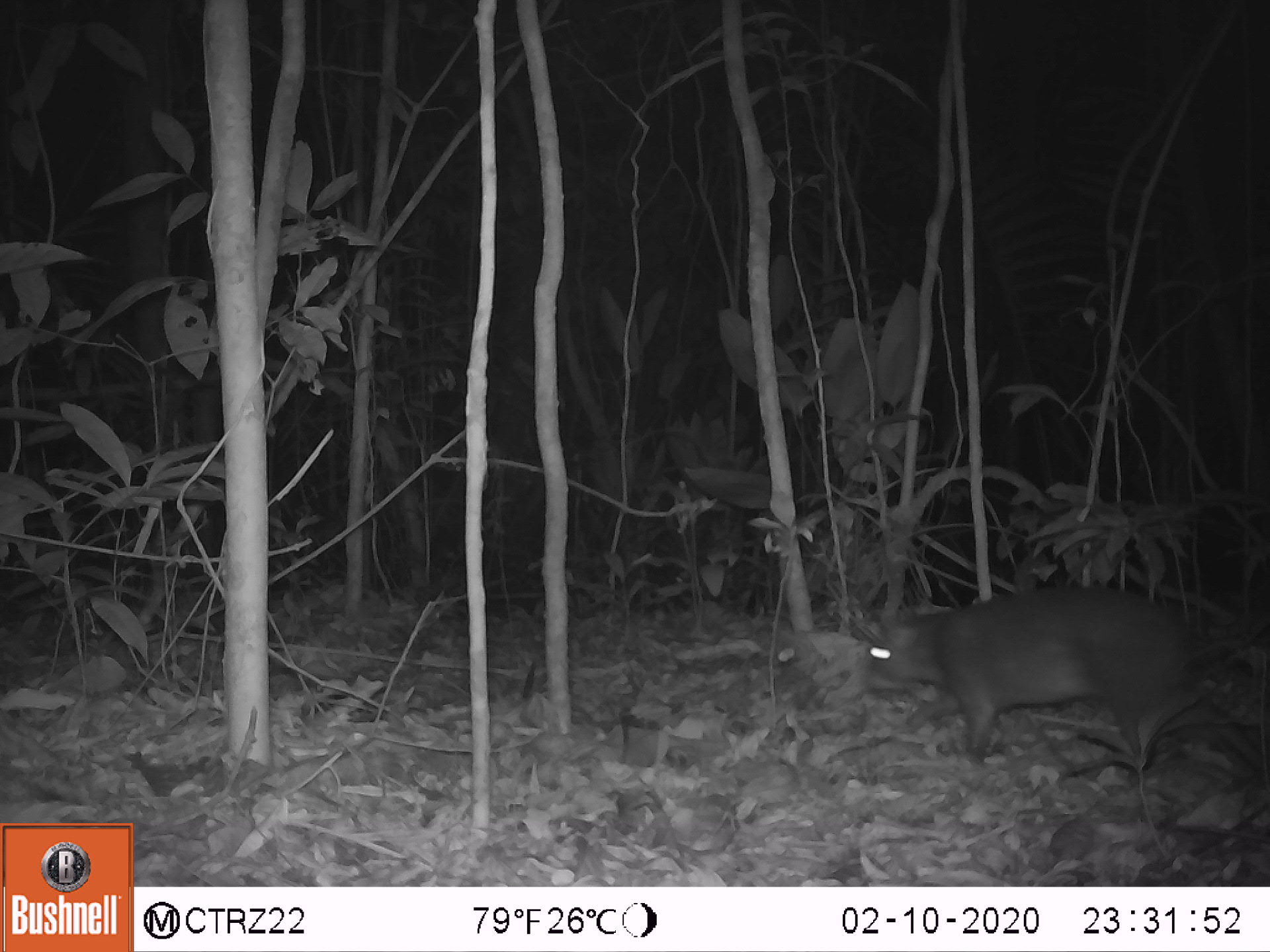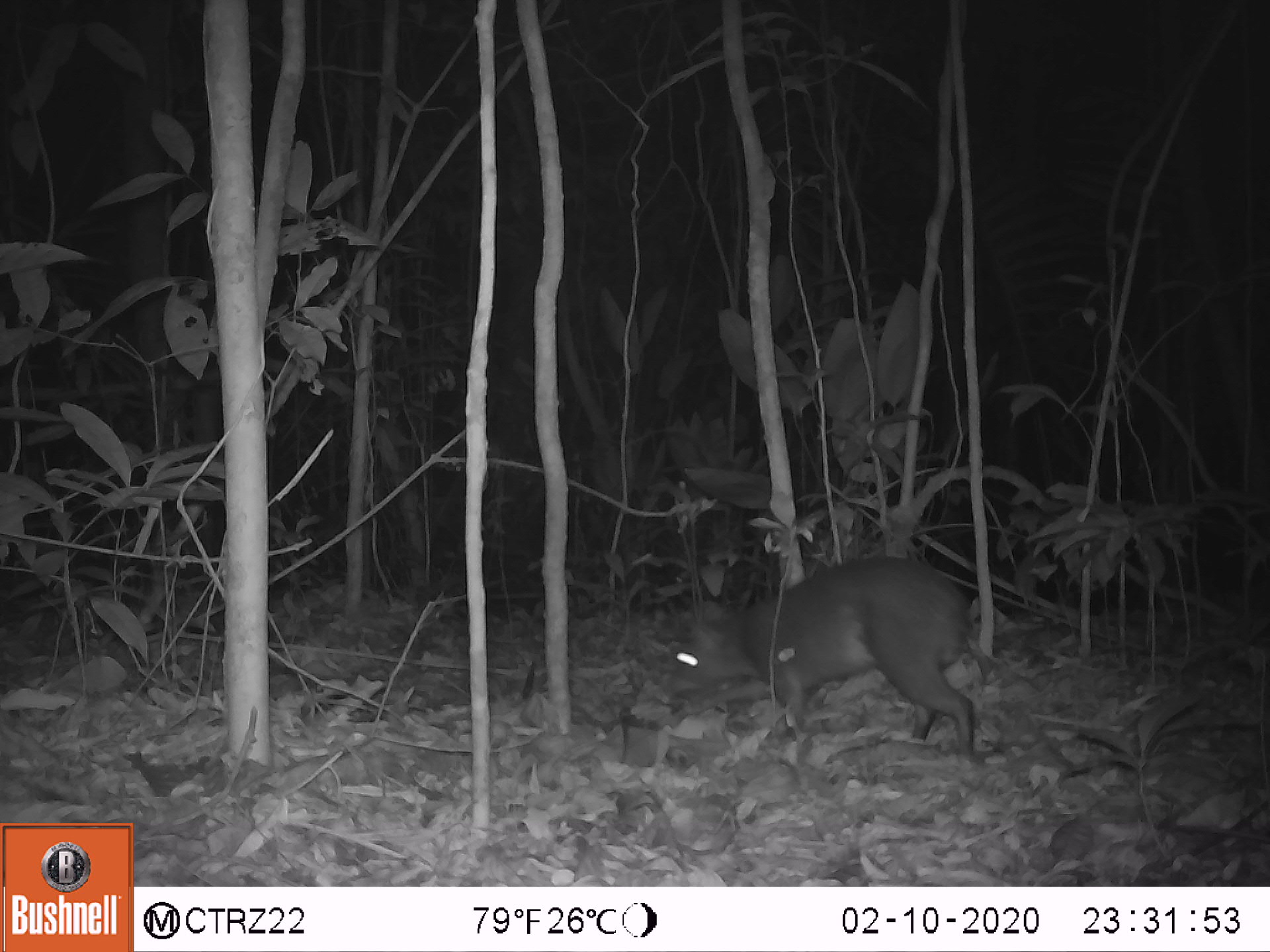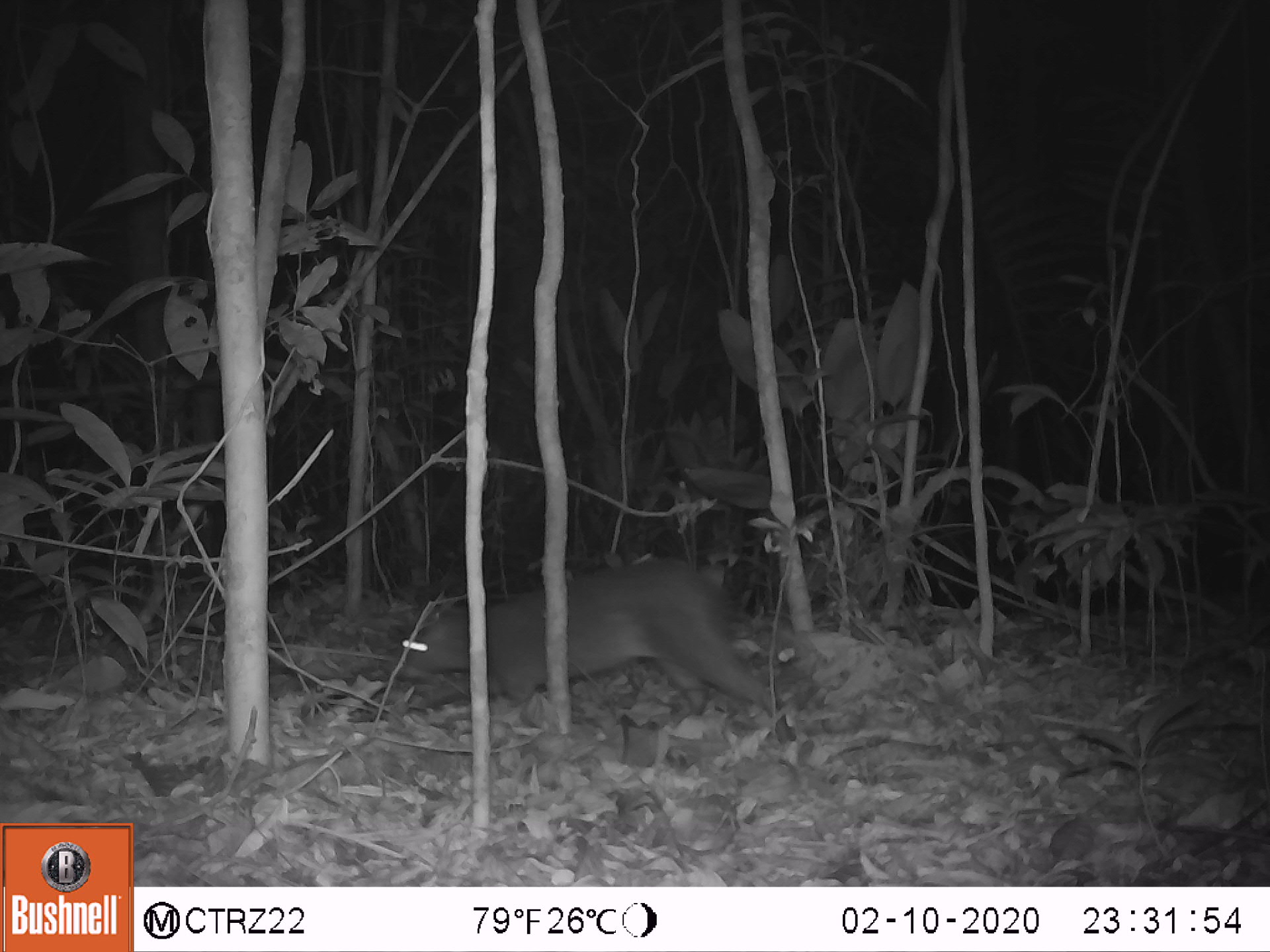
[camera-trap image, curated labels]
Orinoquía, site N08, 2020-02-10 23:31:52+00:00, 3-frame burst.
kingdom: Animalia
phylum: Chordata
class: Mammalia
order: Rodentia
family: Dasyproctidae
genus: Dasyprocta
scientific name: Dasyprocta fuliginosa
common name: black agouti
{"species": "black agouti (Dasyprocta fuliginosa)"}